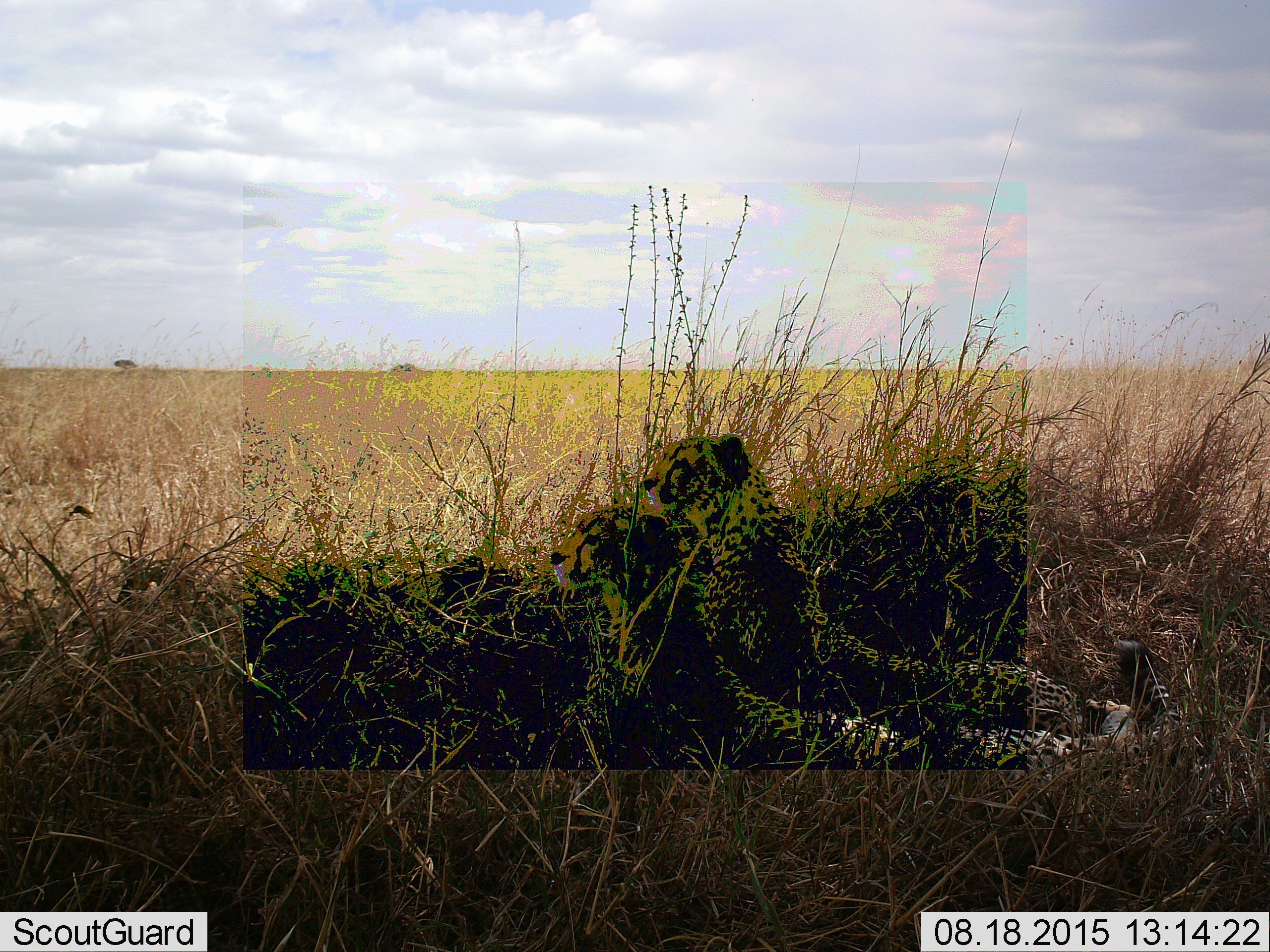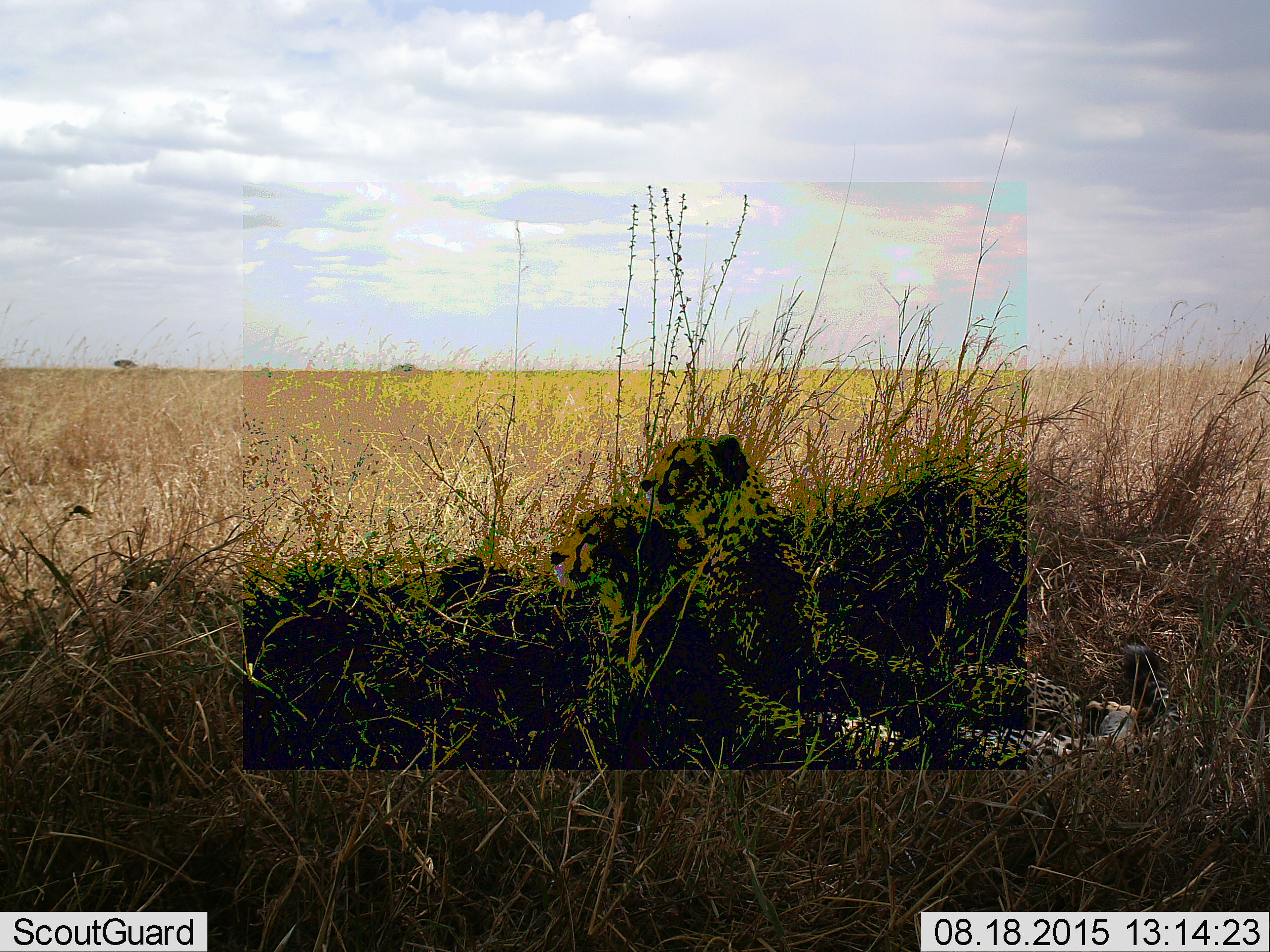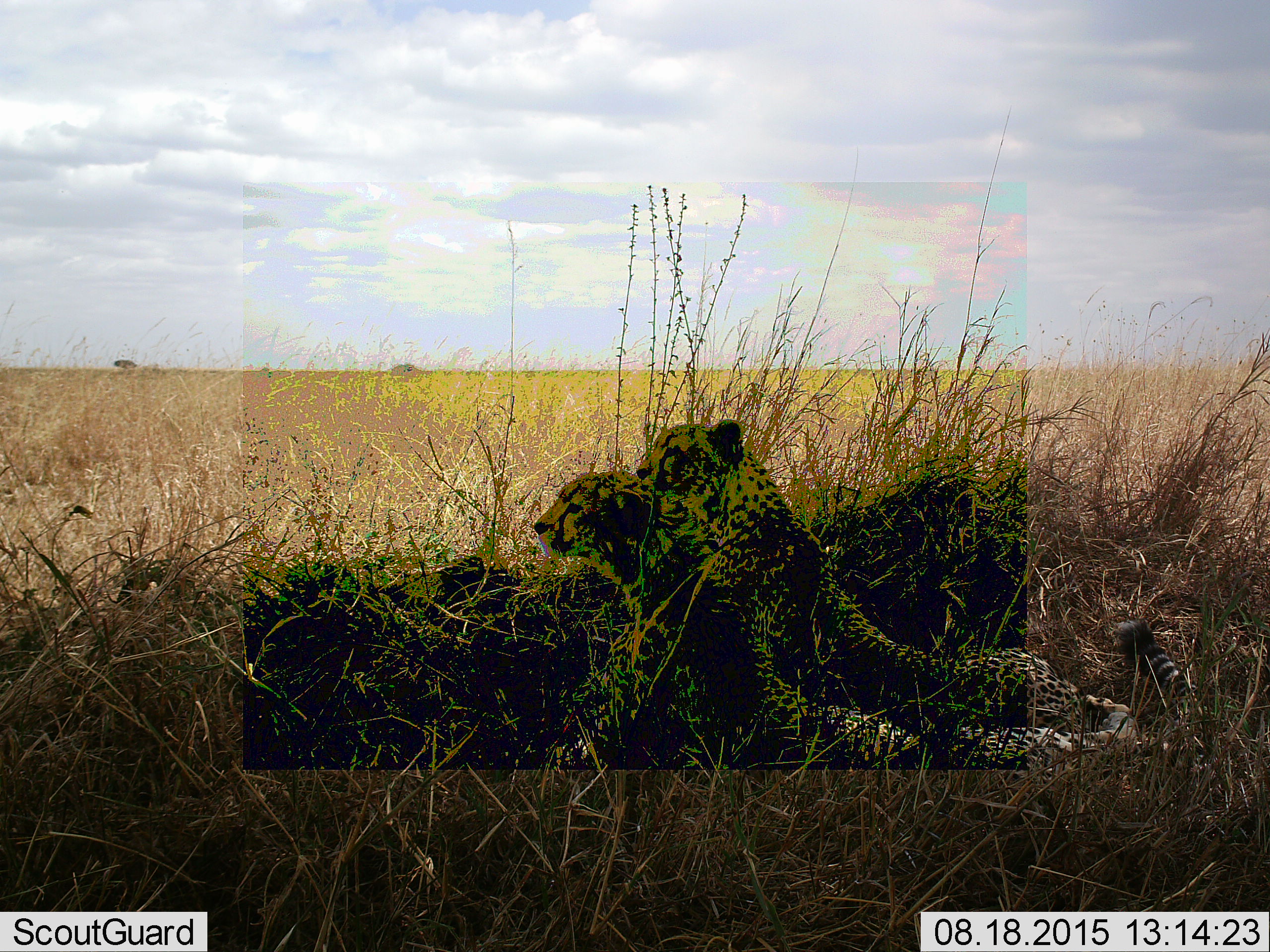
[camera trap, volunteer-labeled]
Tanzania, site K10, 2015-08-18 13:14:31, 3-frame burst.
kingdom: Animalia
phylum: Chordata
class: Mammalia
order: Carnivora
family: Felidae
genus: Acinonyx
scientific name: Acinonyx jubatus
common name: cheetah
Cheetah (Acinonyx jubatus), count 2. Behavior (volunteer vote fractions): standing 0%, resting 89%, moving 0%, interacting 22%. Young present (vote fraction): 11%. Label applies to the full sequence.